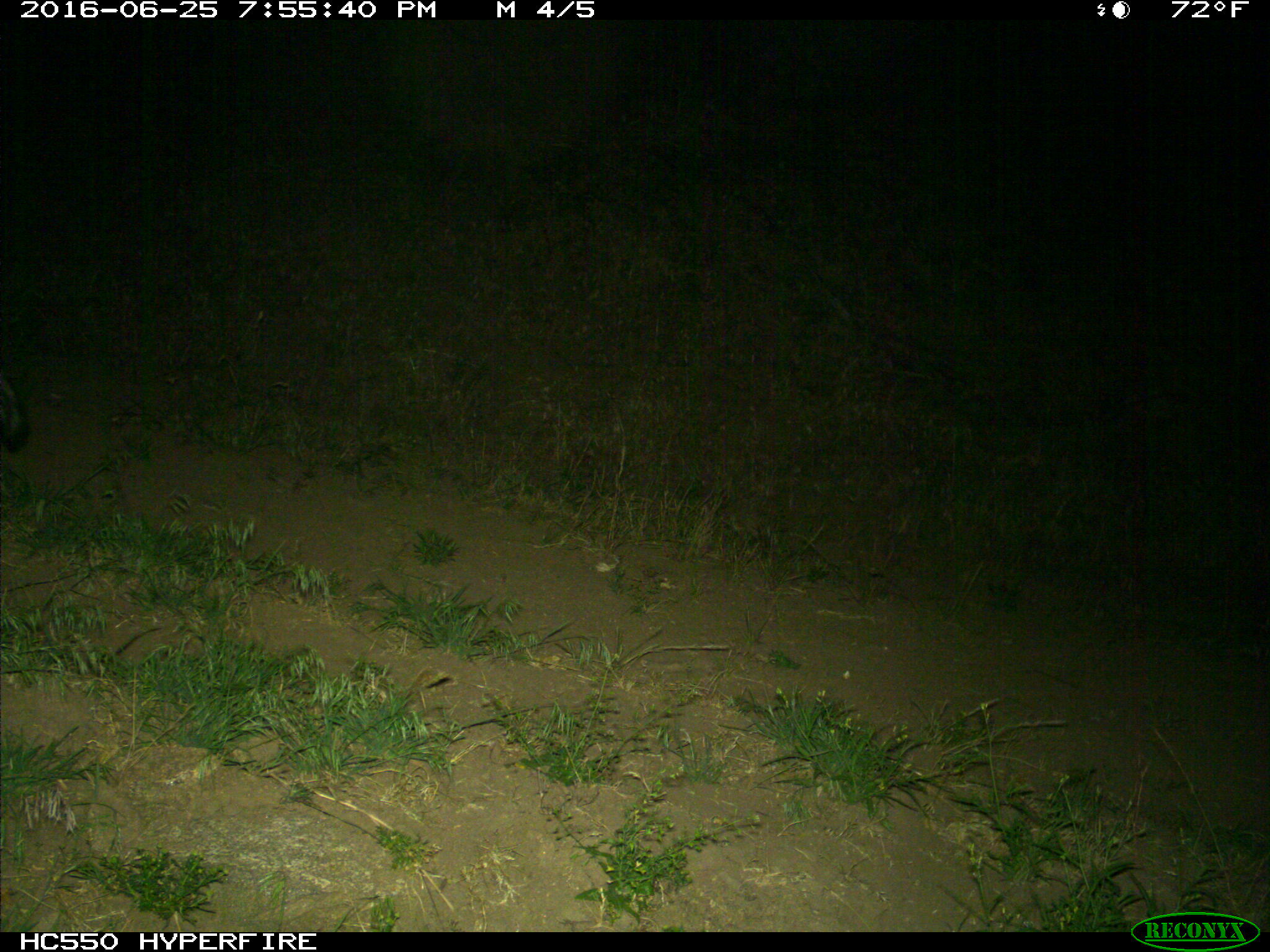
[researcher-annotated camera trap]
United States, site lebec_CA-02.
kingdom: Animalia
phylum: Chordata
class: Mammalia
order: Carnivora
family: Mephitidae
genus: Mephitis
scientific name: Mephitis mephitis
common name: striped skunk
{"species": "Mephitis mephitis (striped skunk)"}